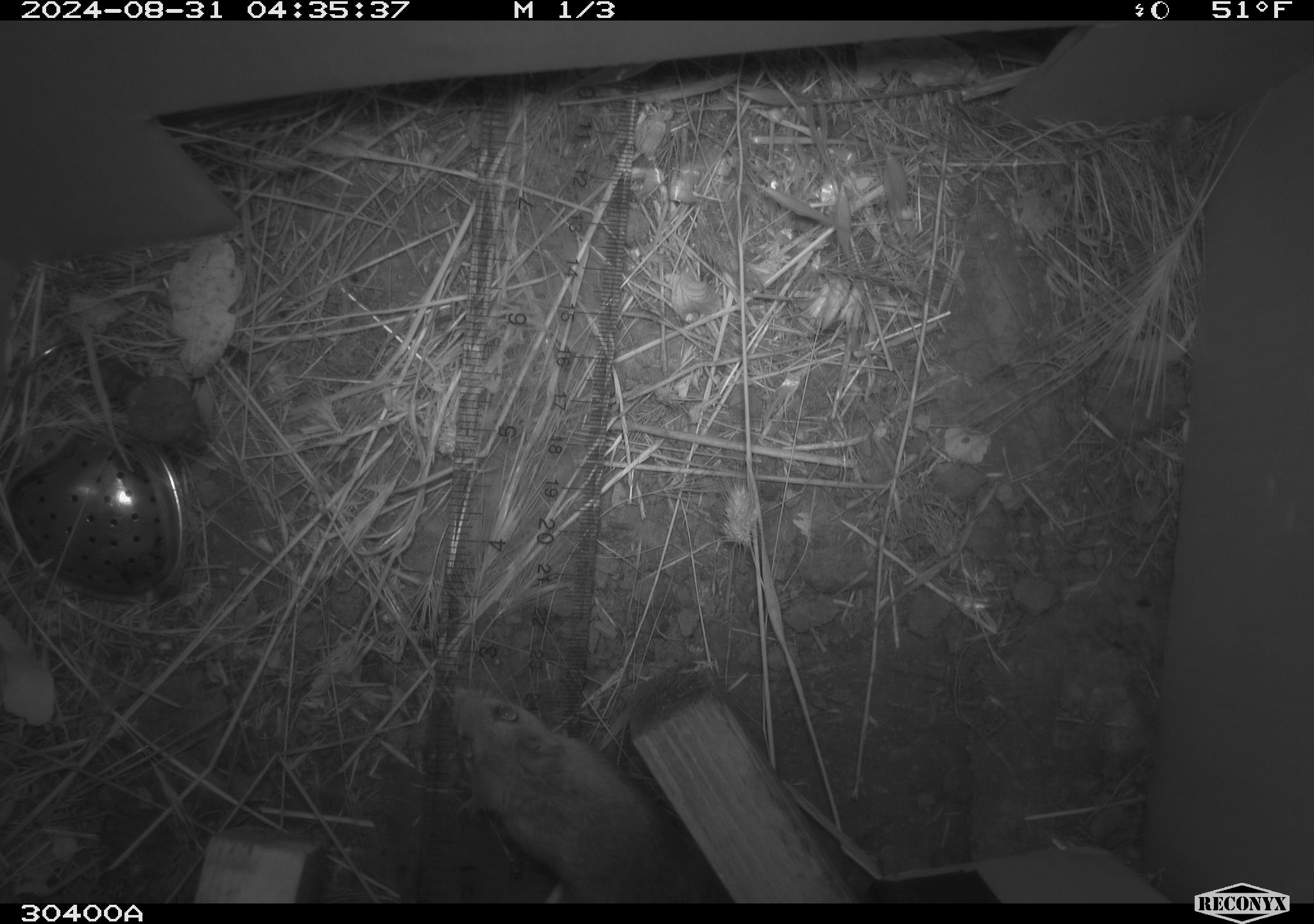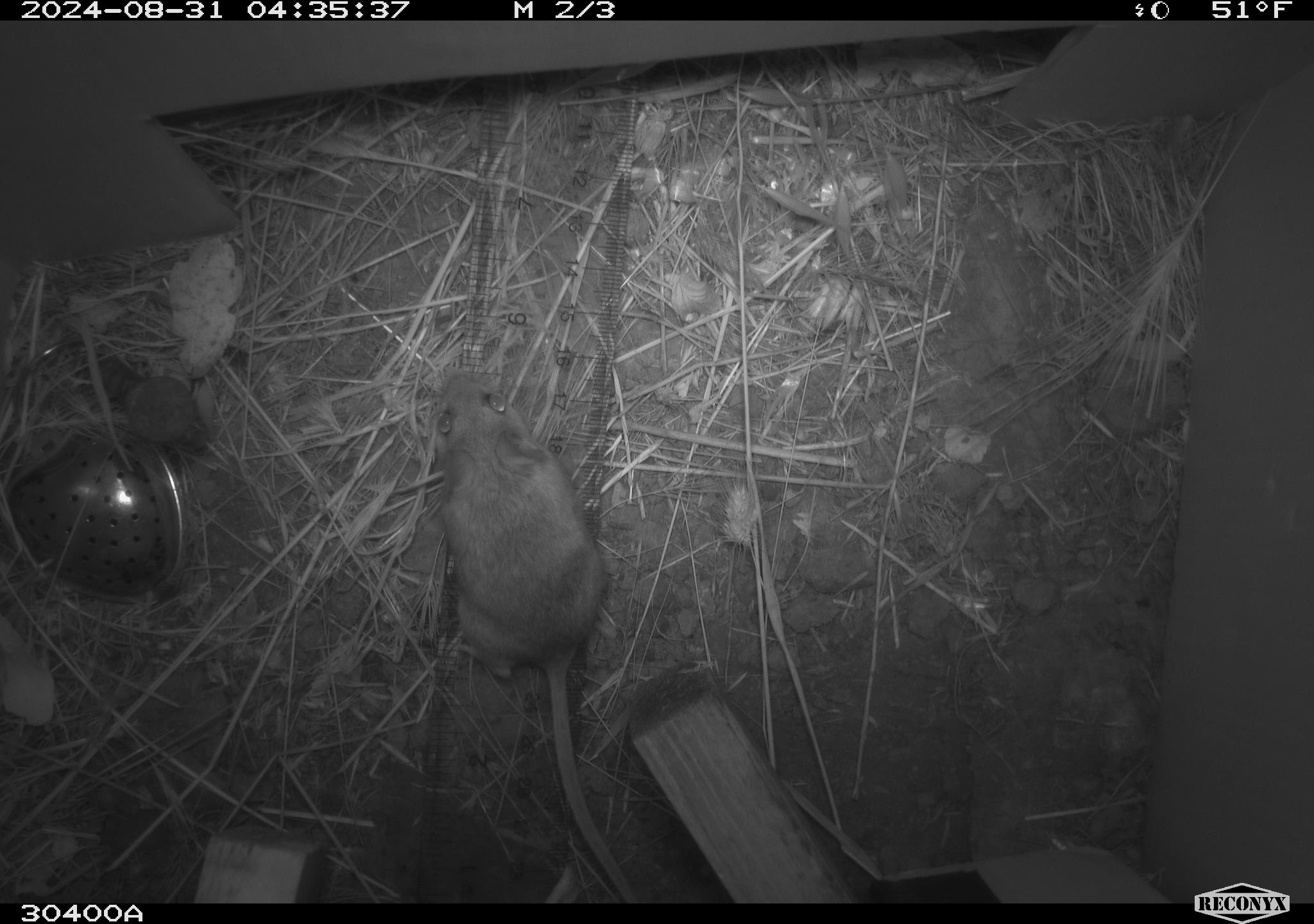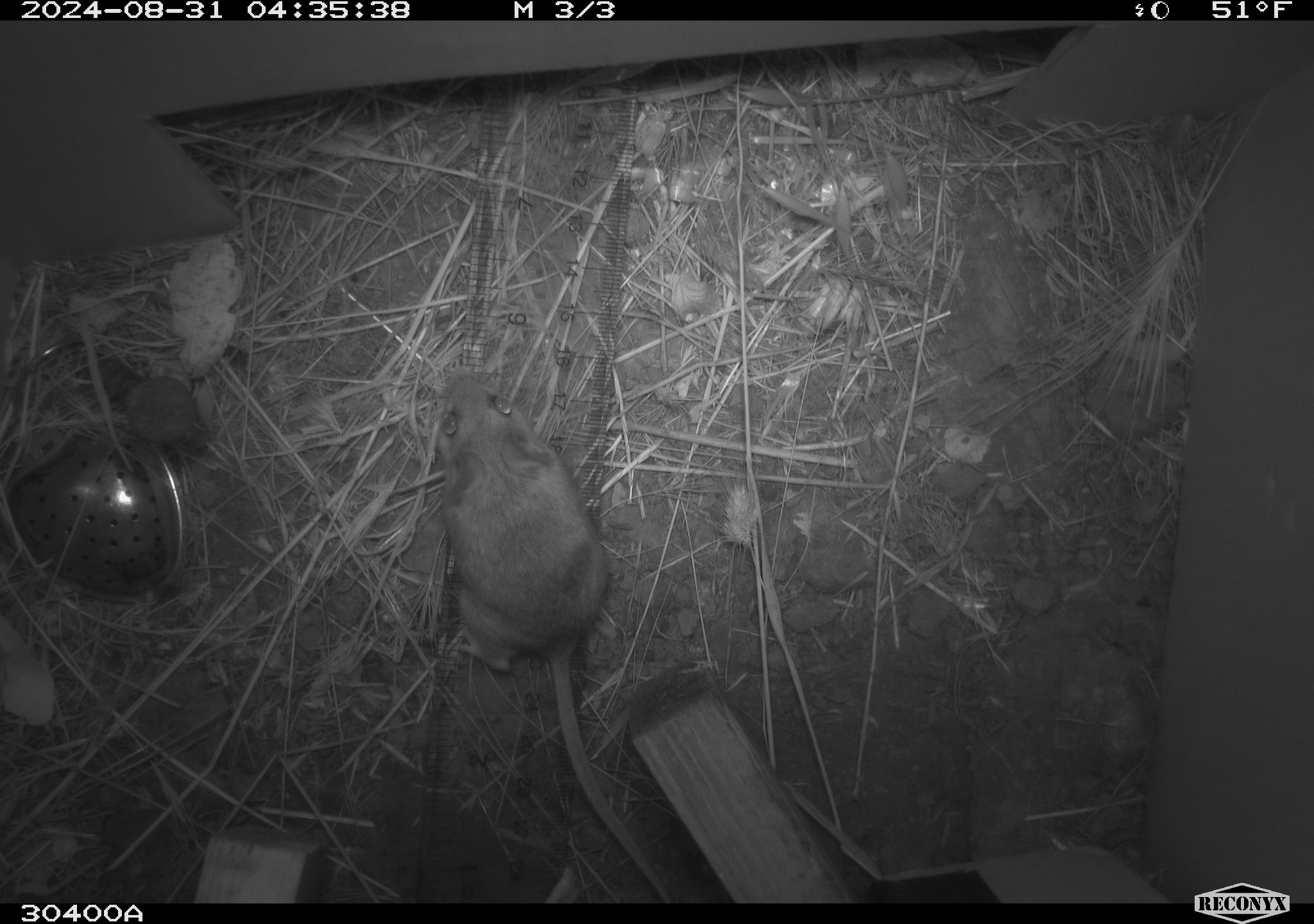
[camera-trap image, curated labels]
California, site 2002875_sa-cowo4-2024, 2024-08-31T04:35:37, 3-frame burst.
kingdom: Animalia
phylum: Chordata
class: Mammalia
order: Rodentia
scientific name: Rodentia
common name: rodent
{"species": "rodent (Rodentia)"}